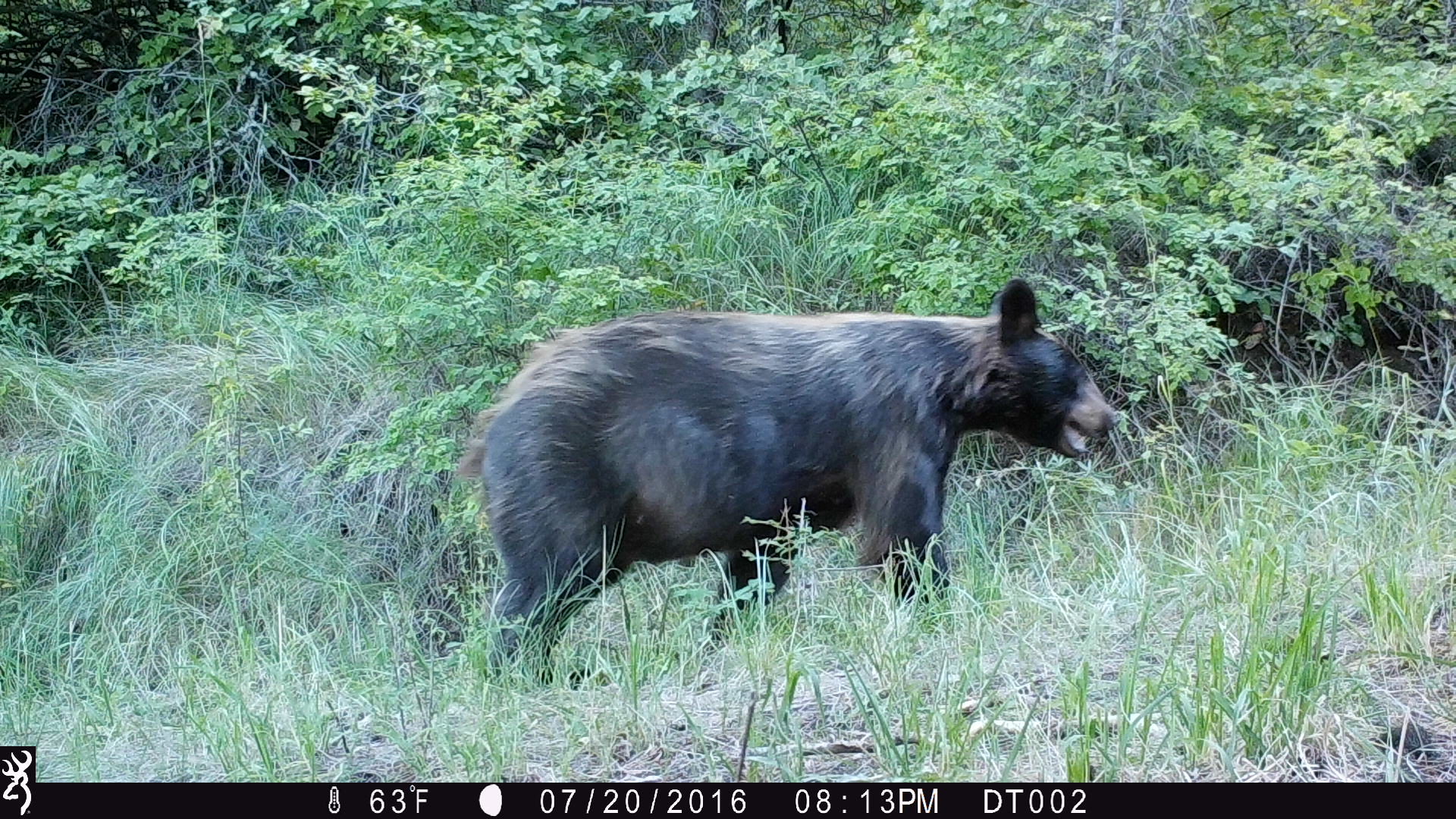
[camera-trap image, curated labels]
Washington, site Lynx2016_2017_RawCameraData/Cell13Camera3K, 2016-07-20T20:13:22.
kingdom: Animalia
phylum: Chordata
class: Mammalia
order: Carnivora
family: Ursidae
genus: Ursus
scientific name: Ursus americanus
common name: american black bear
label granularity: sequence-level